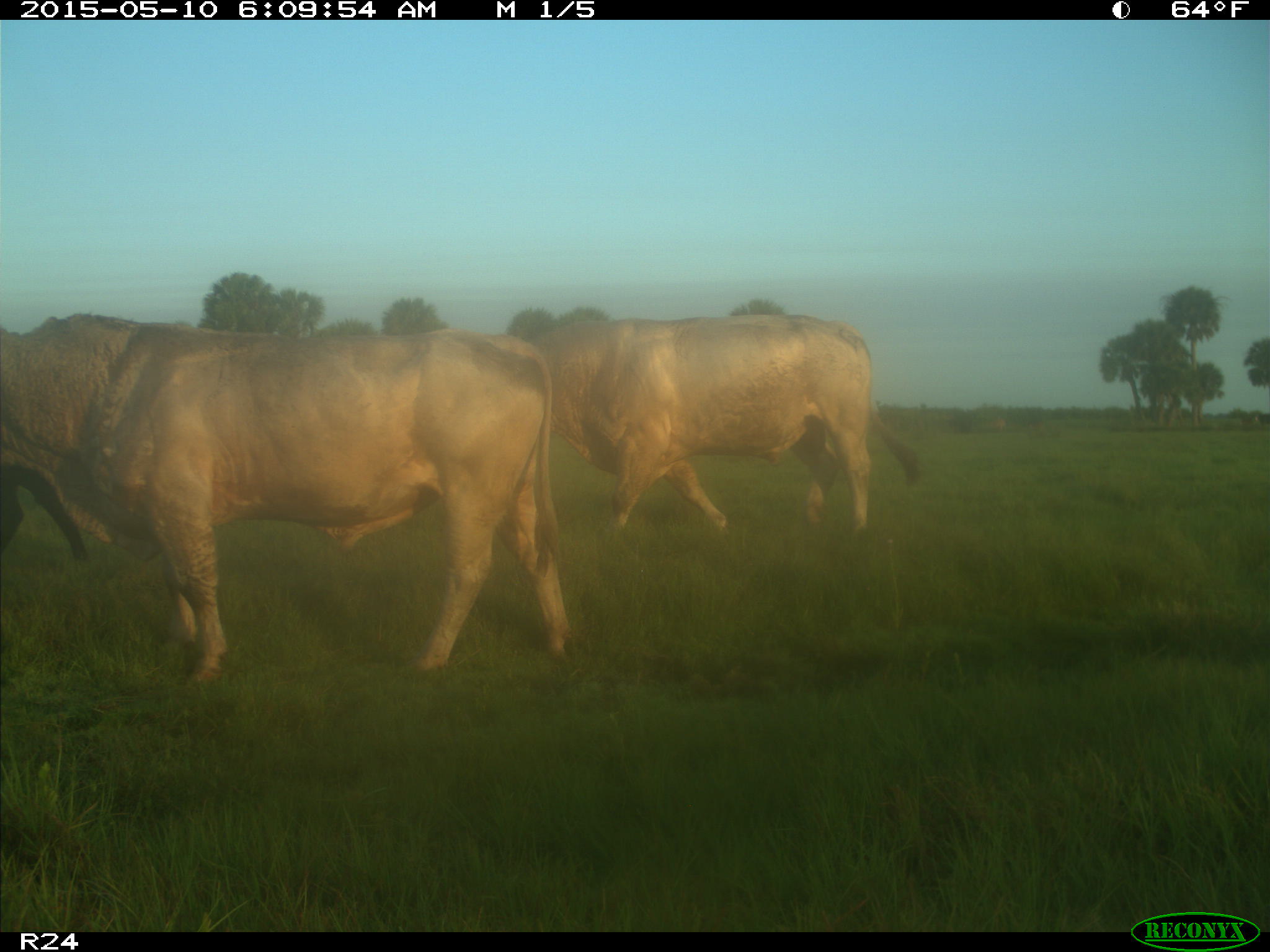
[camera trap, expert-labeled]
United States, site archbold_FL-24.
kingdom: Animalia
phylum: Chordata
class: Mammalia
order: Artiodactyla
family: Bovidae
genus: Bos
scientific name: Bos taurus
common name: domestic cow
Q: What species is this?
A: Bos taurus (domestic cow).